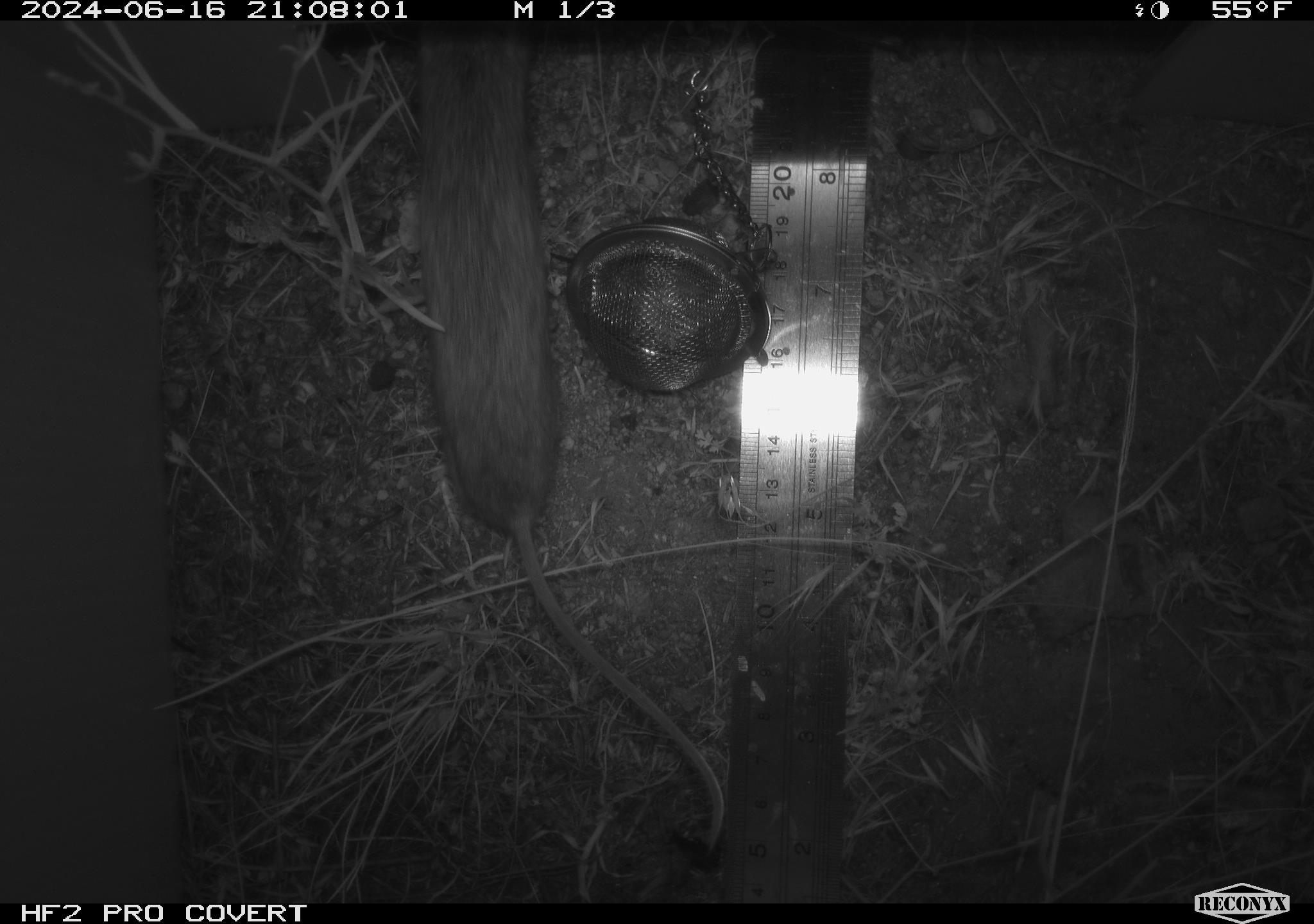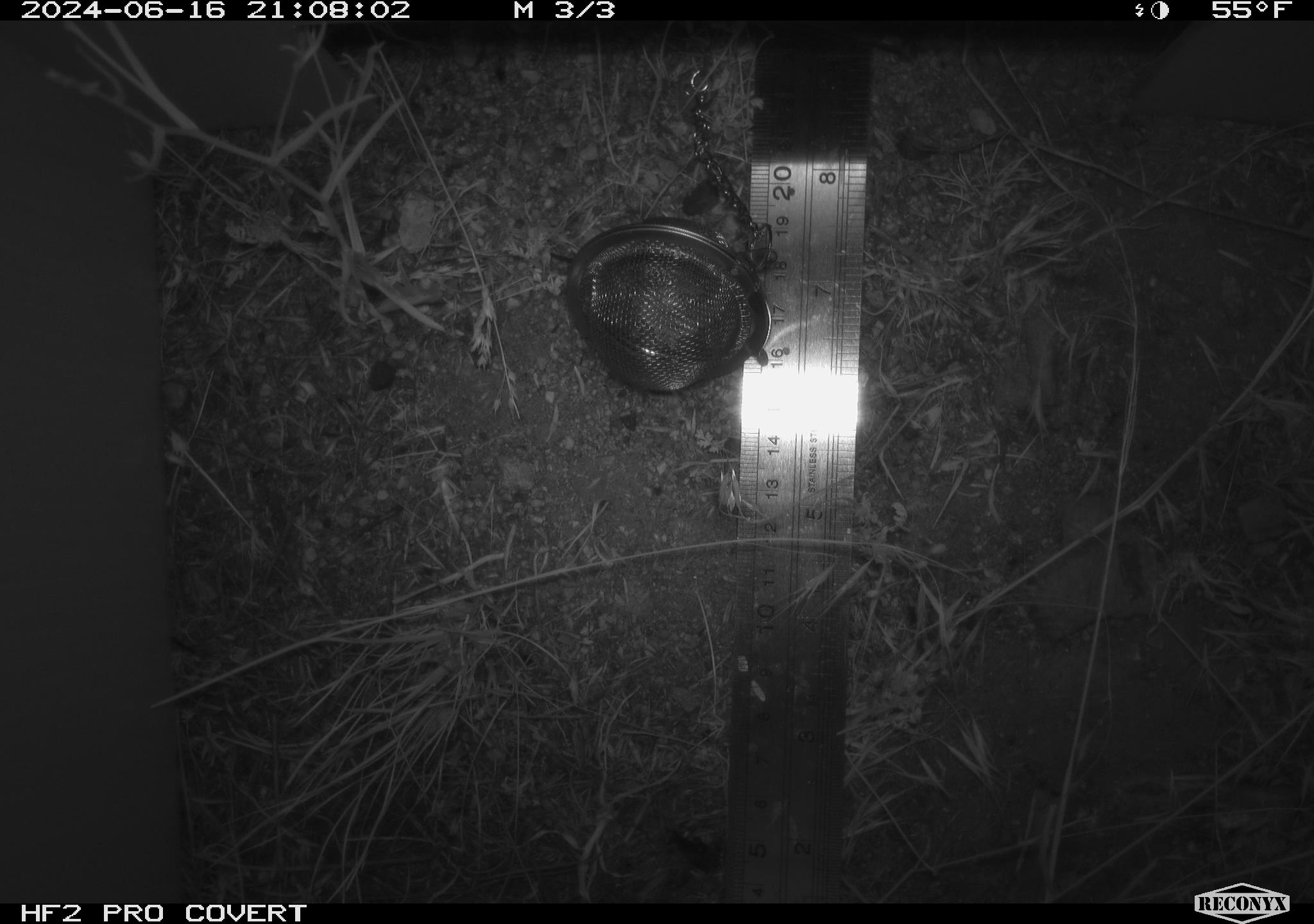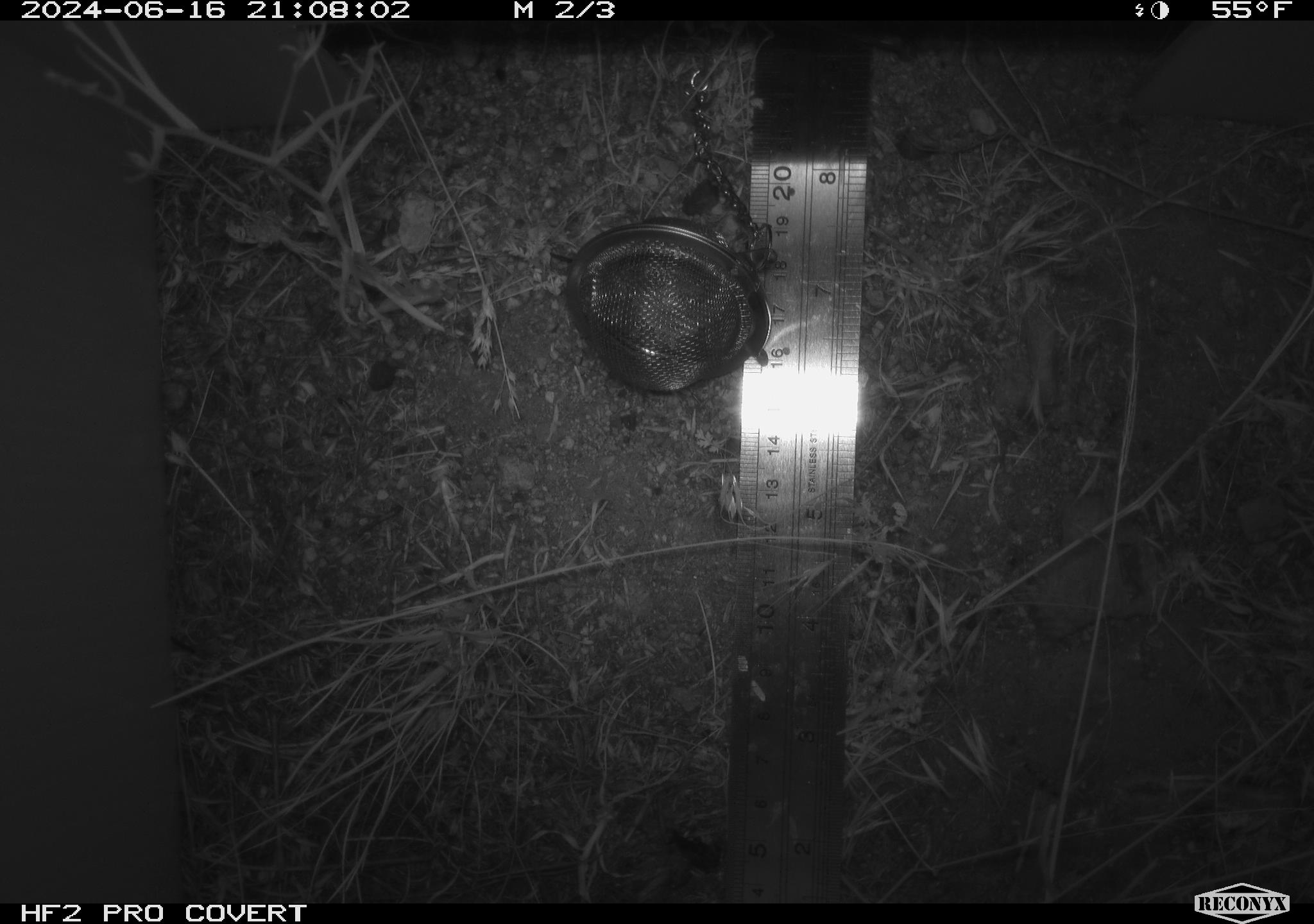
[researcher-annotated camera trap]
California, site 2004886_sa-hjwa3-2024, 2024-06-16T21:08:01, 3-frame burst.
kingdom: Animalia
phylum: Chordata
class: Mammalia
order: Rodentia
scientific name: Rodentia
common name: rodent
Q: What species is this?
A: Rodent (Rodentia).